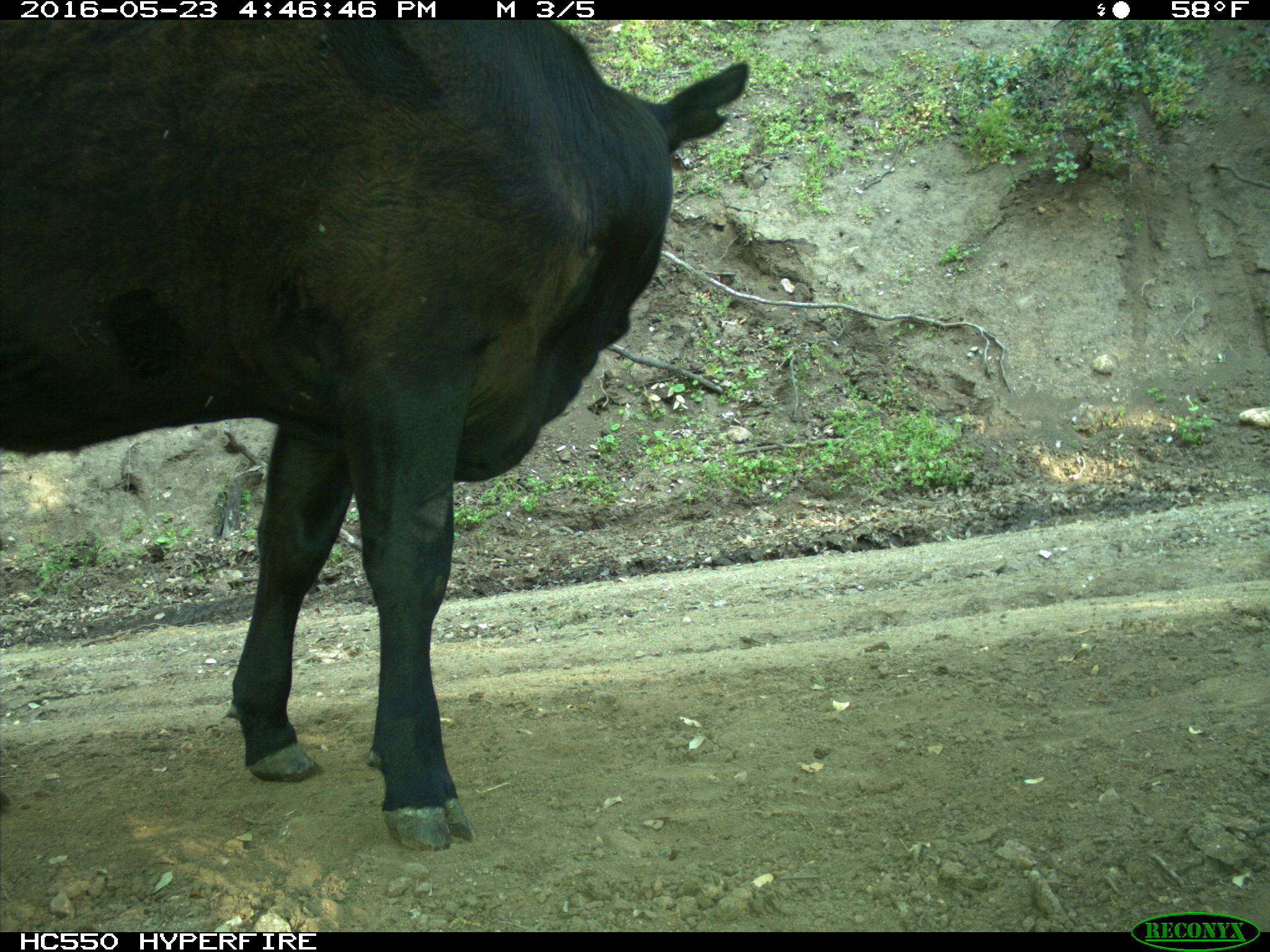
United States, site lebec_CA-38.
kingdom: Animalia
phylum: Chordata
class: Mammalia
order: Artiodactyla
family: Bovidae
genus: Bos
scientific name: Bos taurus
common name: domestic cow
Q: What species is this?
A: Bos taurus (domestic cow).